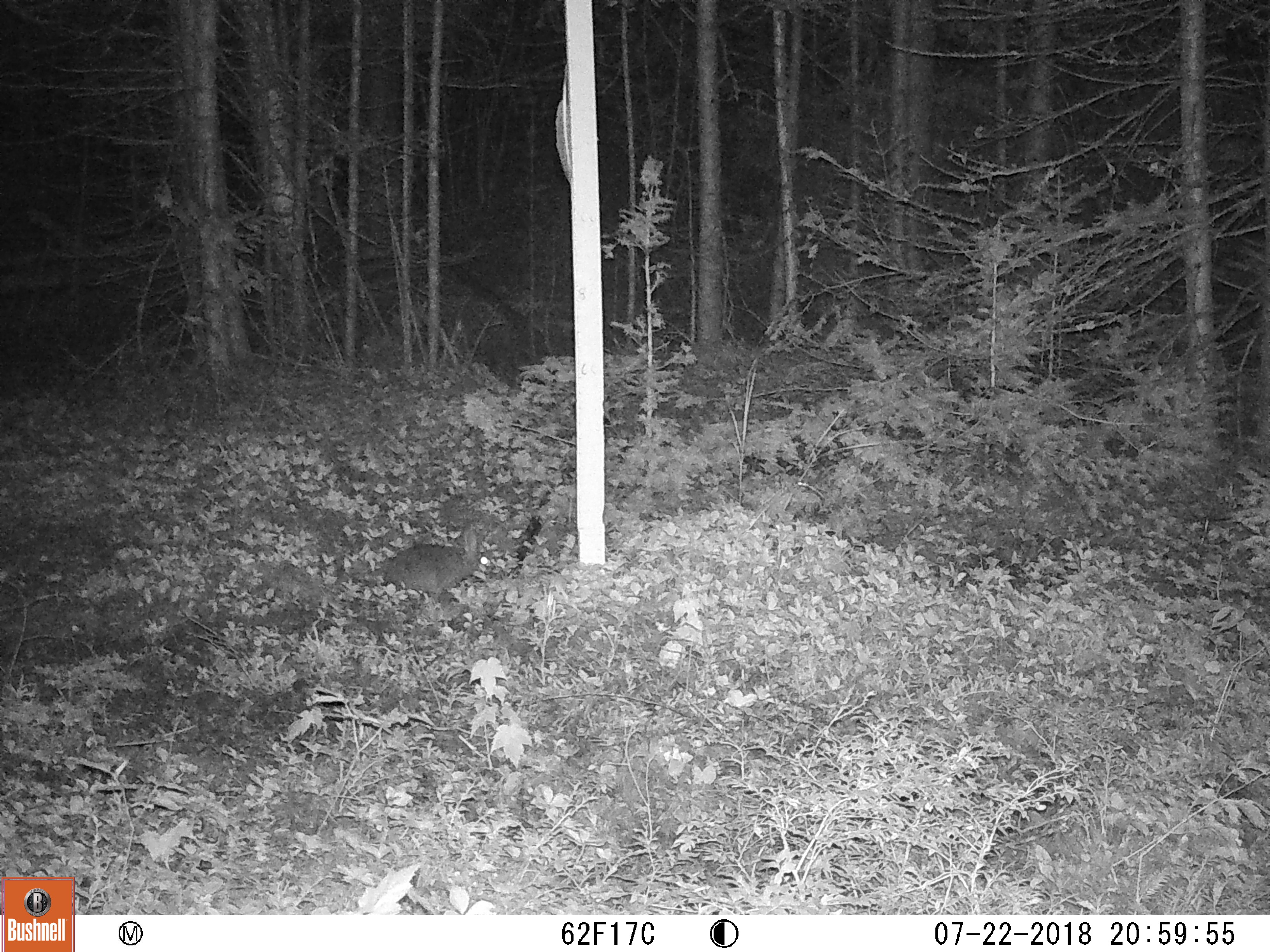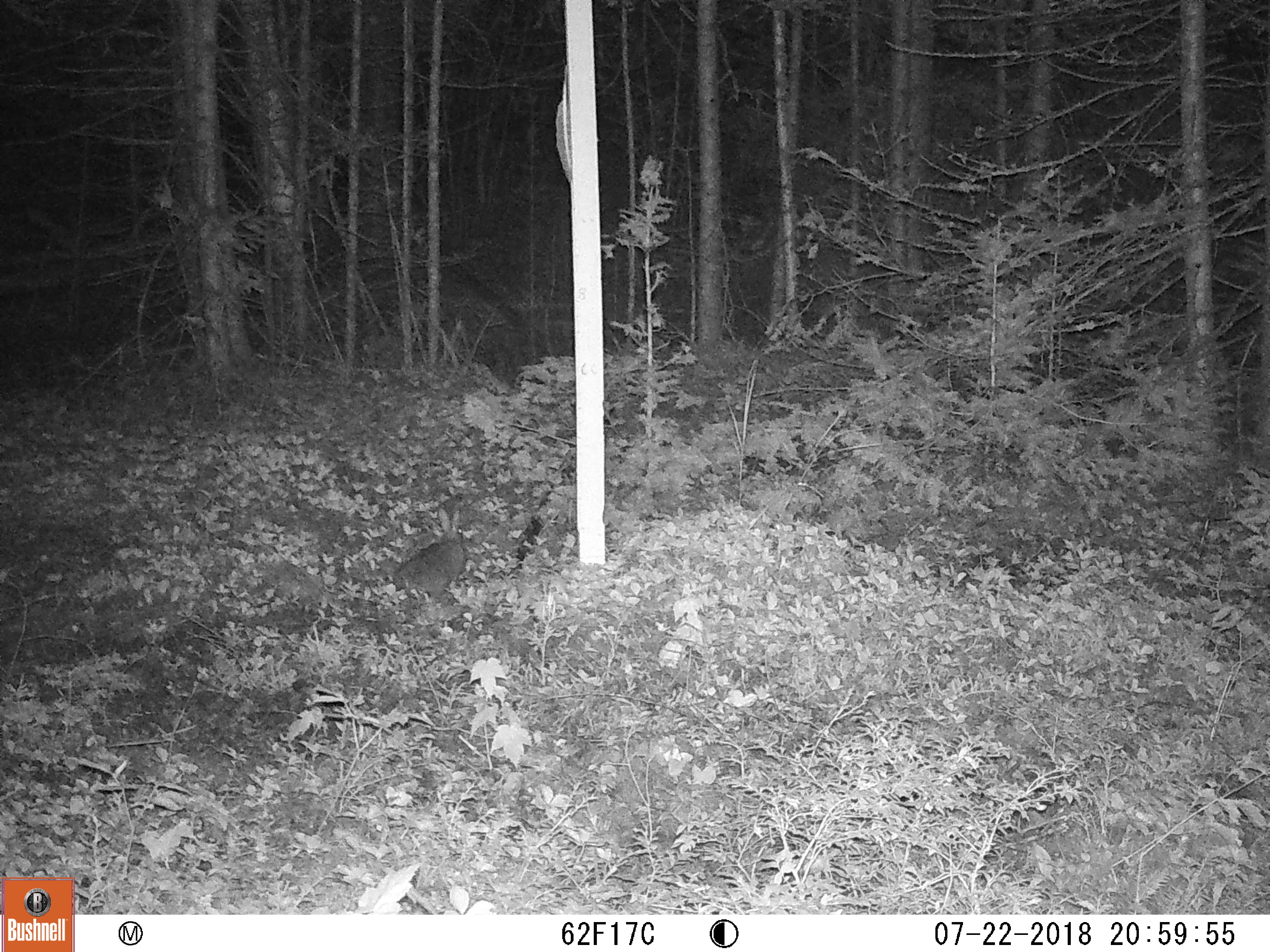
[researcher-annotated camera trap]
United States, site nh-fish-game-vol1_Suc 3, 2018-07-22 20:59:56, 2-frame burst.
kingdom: Animalia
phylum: Chordata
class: Mammalia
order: Lagomorpha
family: Leporidae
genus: Lepus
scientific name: Lepus americanus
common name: snowshoe hare